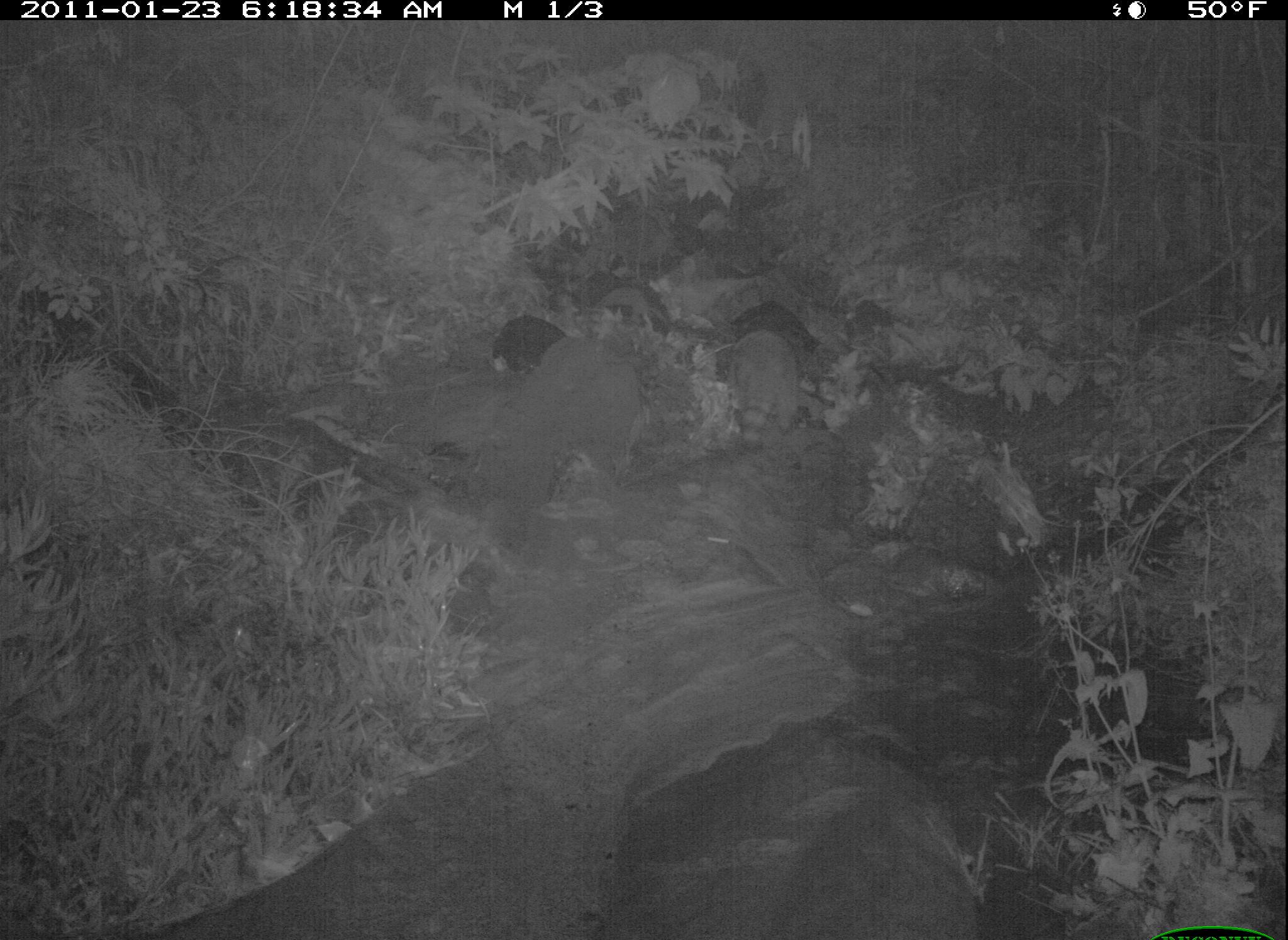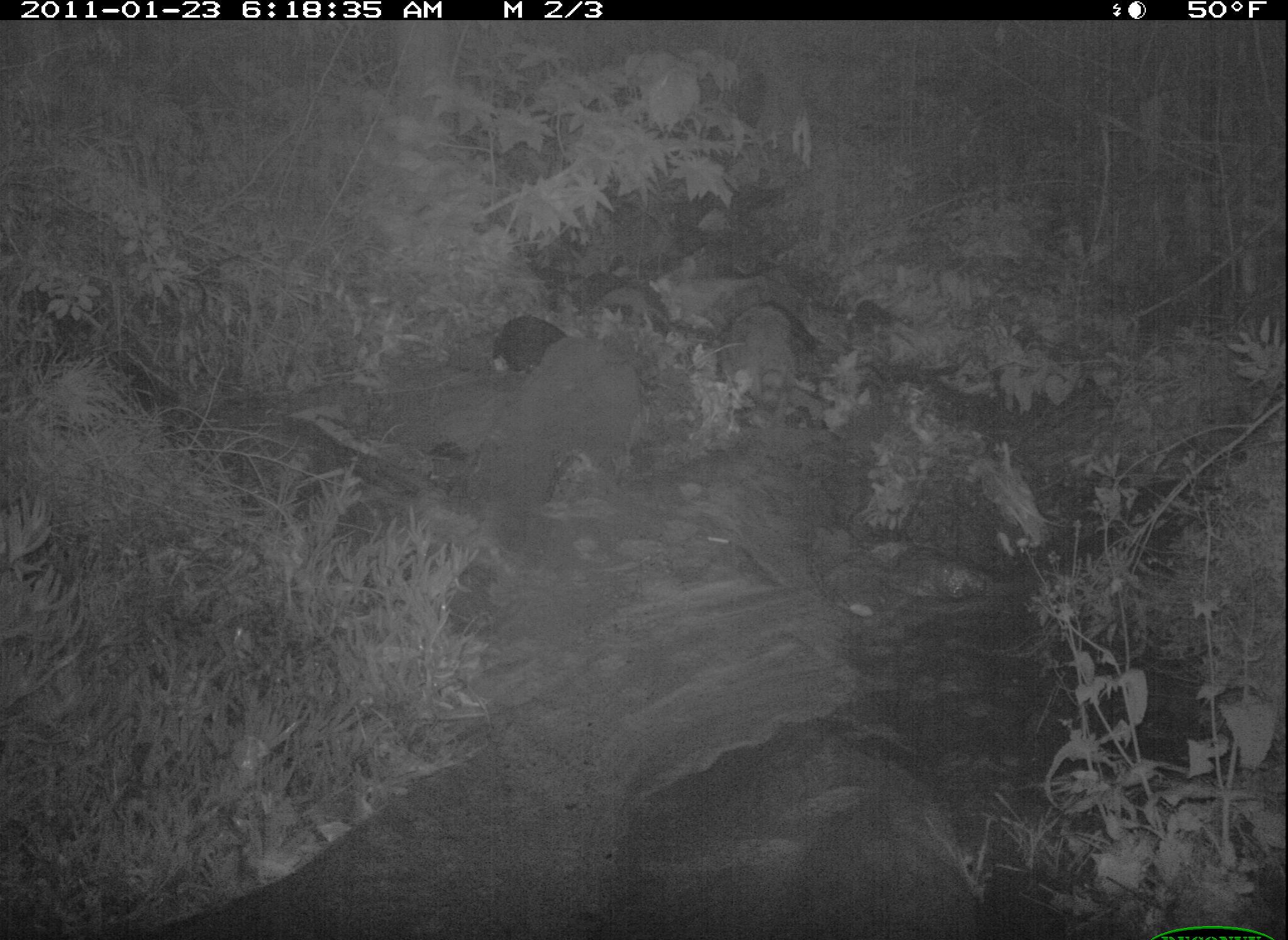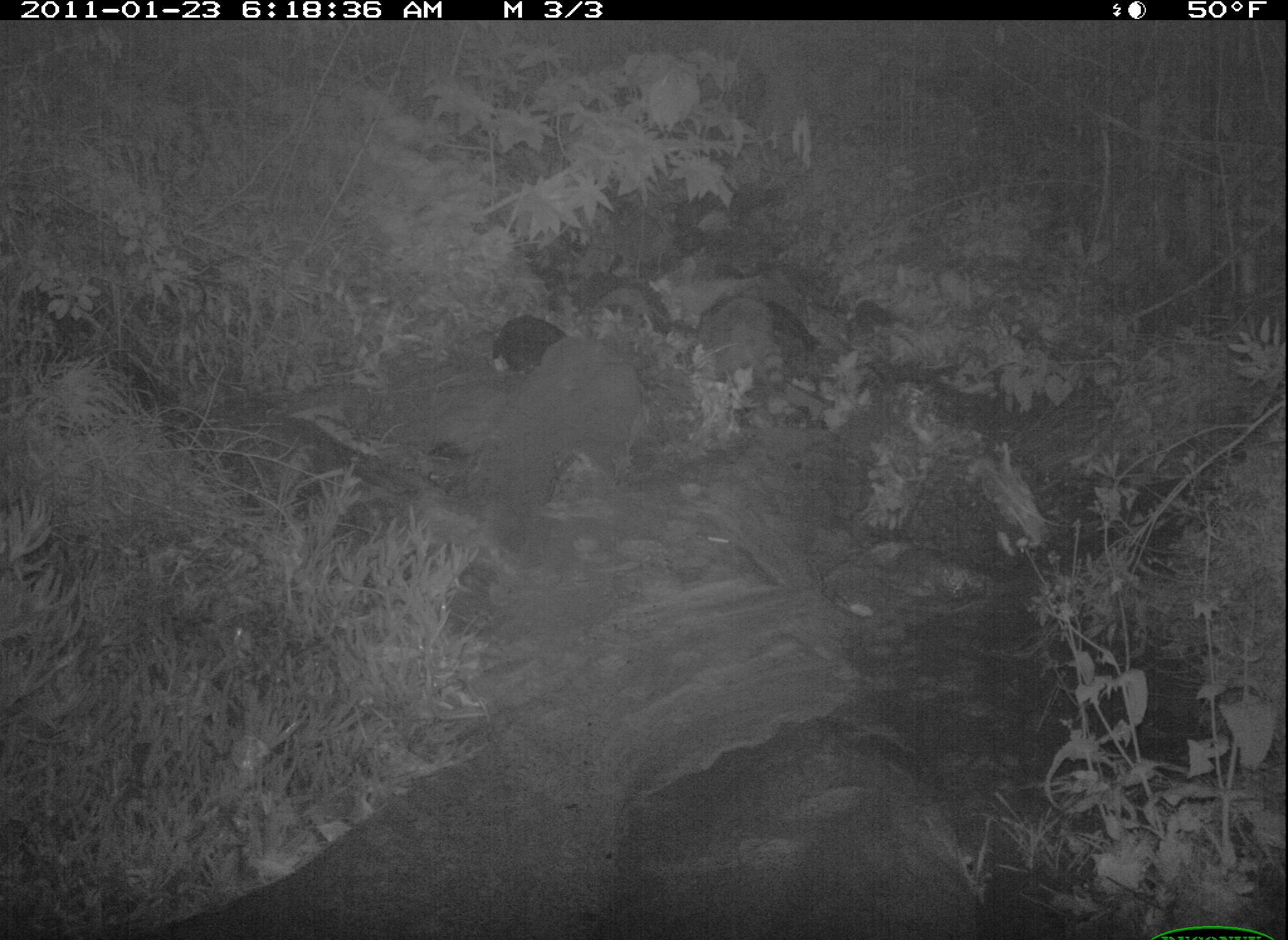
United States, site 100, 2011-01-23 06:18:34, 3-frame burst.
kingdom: Animalia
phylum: Chordata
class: Mammalia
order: Carnivora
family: Procyonidae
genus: Procyon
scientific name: Procyon lotor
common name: raccoon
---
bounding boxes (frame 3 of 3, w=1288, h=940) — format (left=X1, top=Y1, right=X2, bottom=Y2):
raccoon: (left=694, top=287, right=794, bottom=404)